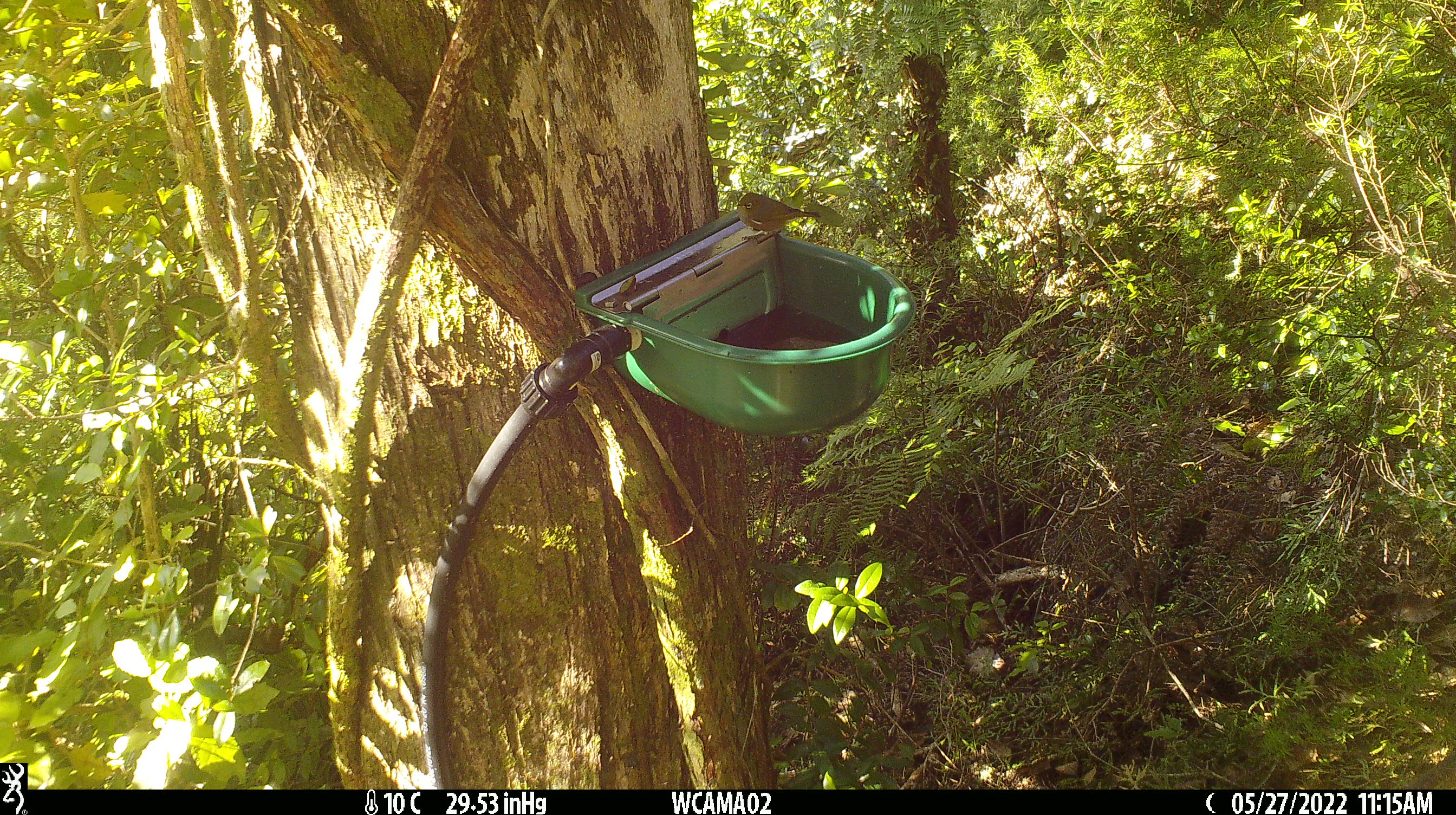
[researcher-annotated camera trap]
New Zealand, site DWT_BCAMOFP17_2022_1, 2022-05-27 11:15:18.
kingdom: Animalia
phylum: Chordata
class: Aves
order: Passeriformes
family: Zosteropidae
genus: Zosterops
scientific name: Zosterops lateralis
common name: silvereye